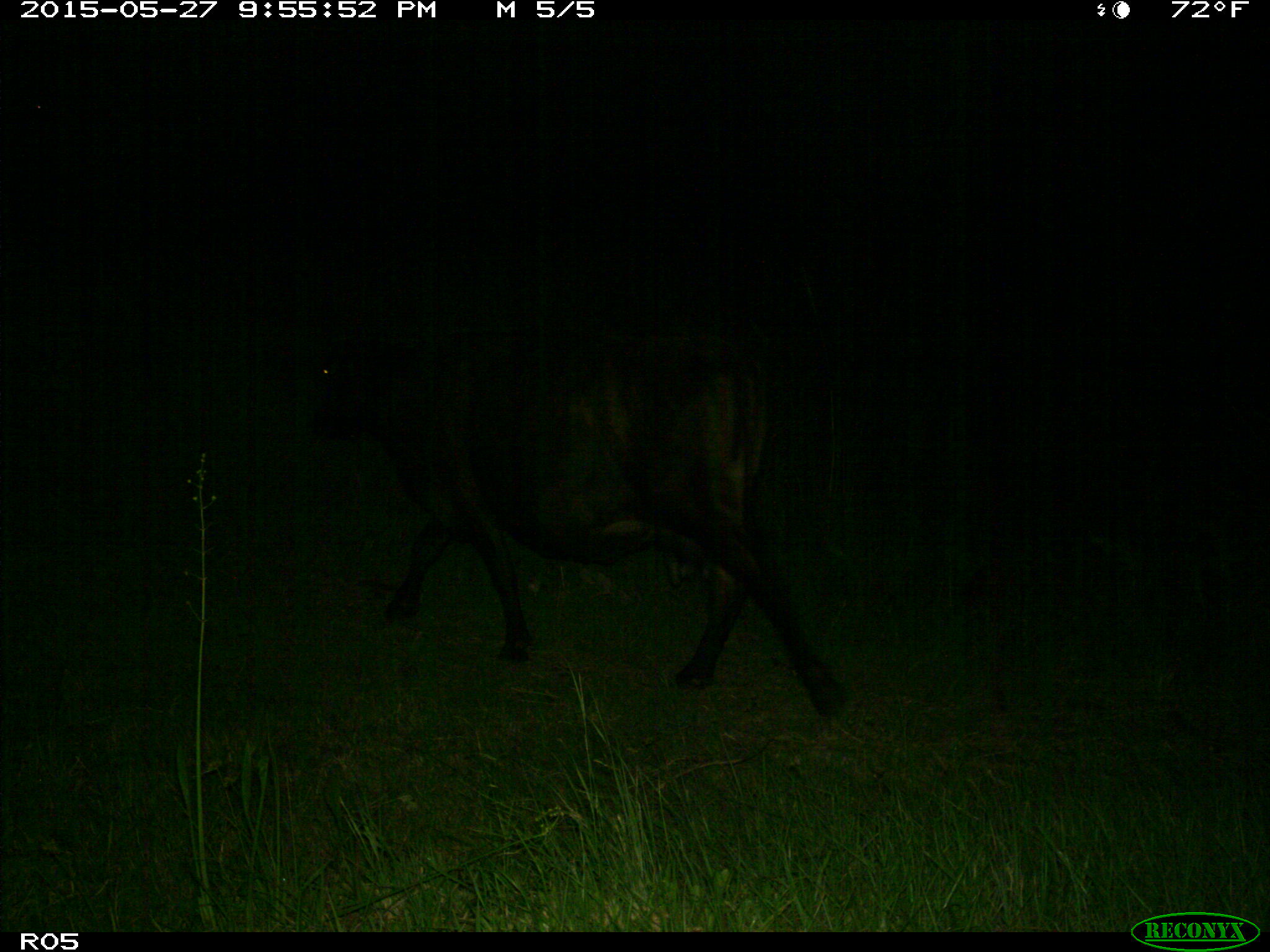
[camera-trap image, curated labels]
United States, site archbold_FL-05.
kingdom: Animalia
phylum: Chordata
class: Mammalia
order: Artiodactyla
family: Bovidae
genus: Bos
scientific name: Bos taurus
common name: domestic cow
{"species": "Bos taurus (domestic cow)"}